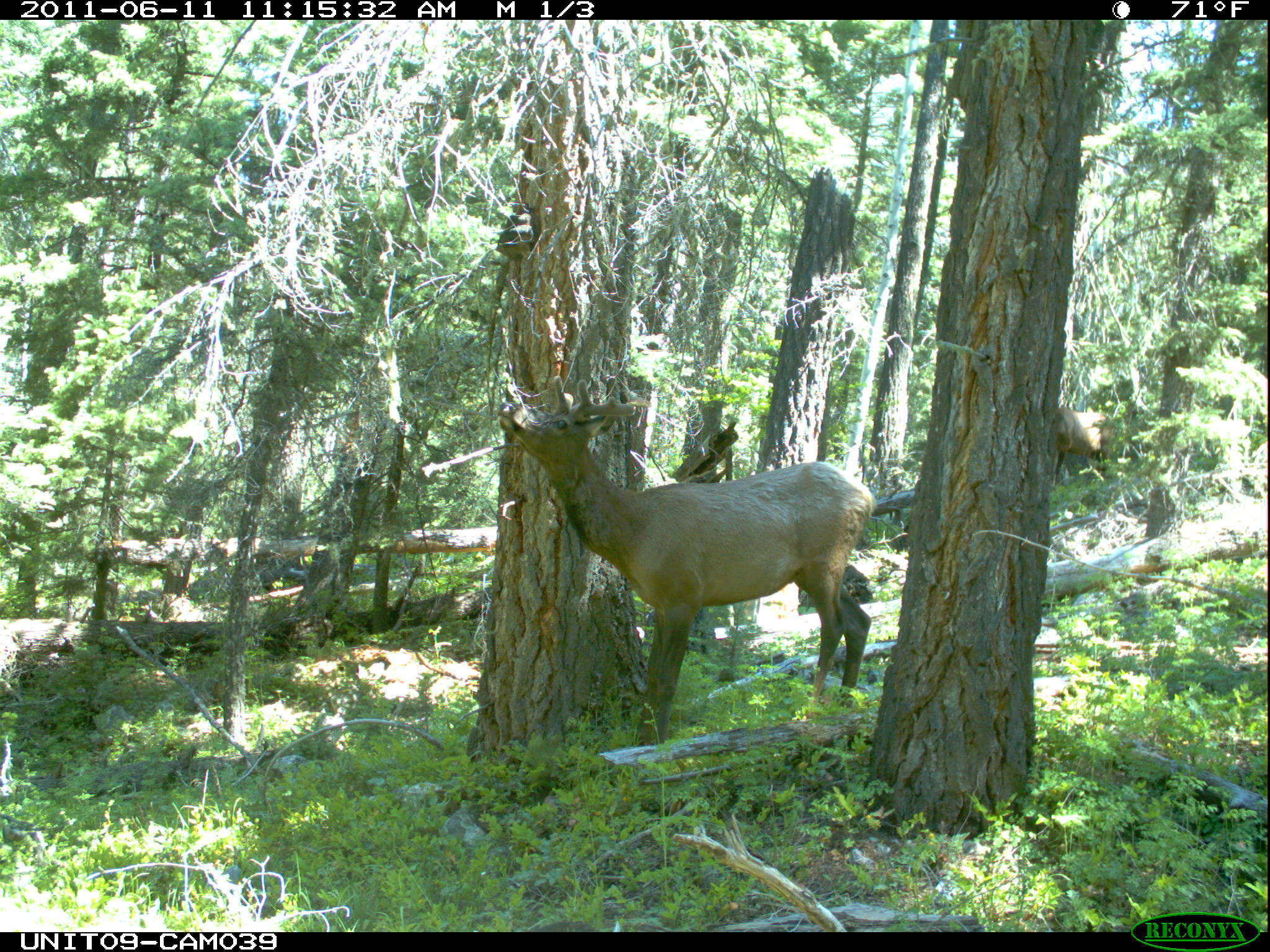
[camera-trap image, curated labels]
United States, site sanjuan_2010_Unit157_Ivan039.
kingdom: Animalia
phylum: Chordata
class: Mammalia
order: Artiodactyla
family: Cervidae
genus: Cervus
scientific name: Cervus elaphus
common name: red deer